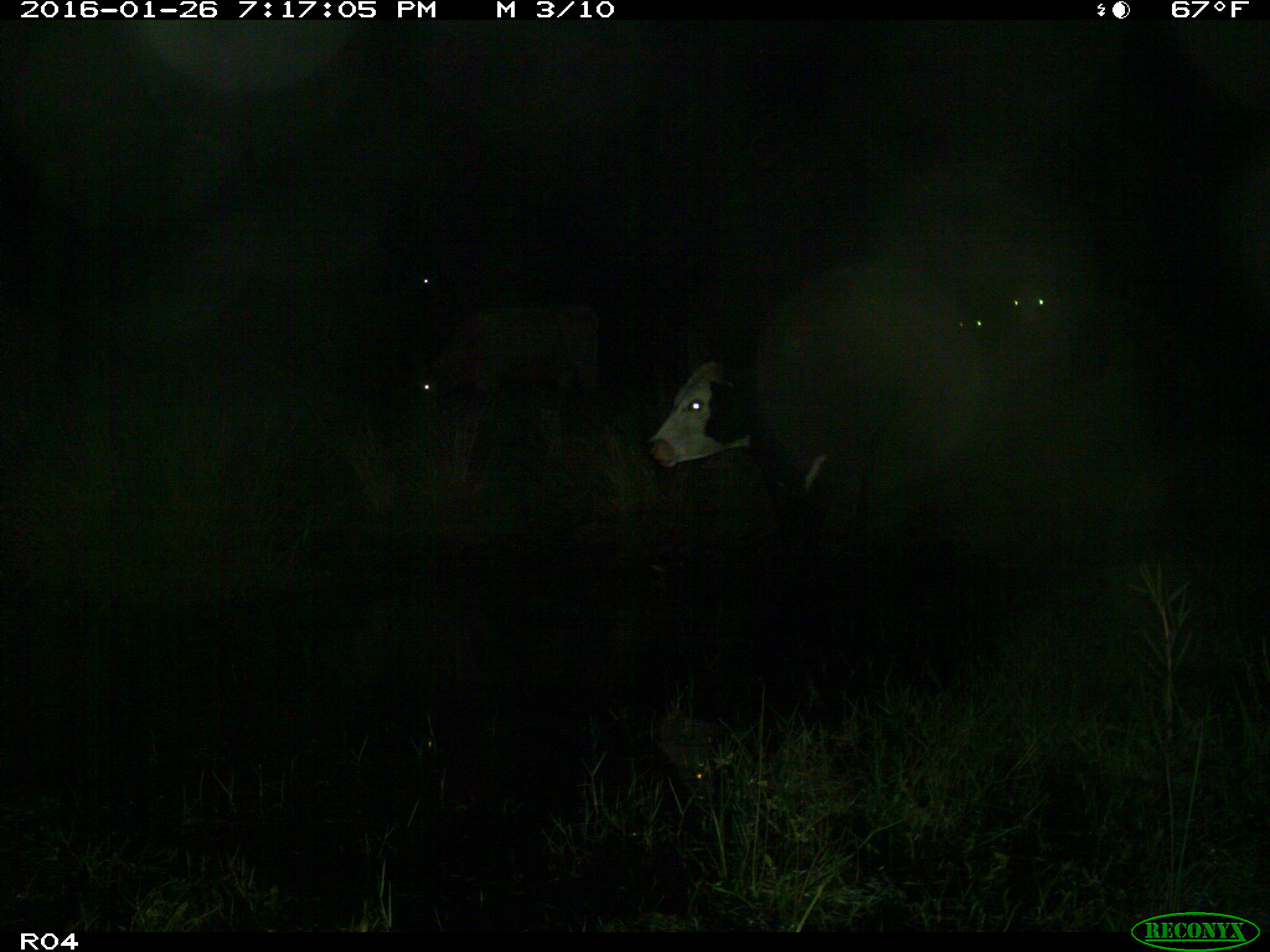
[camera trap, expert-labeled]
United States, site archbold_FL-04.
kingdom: Animalia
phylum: Chordata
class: Mammalia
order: Artiodactyla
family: Bovidae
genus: Bos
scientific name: Bos taurus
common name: domestic cow